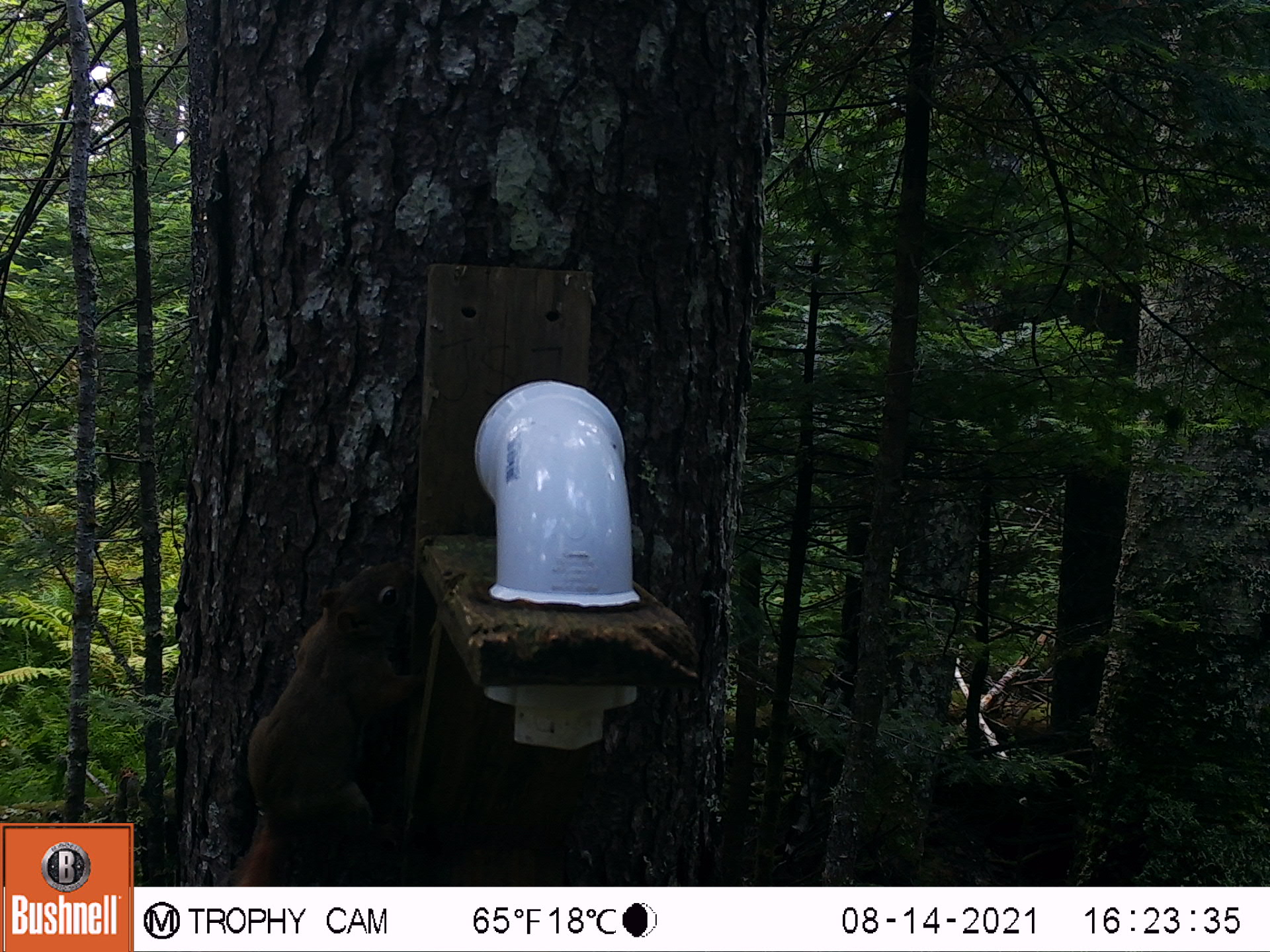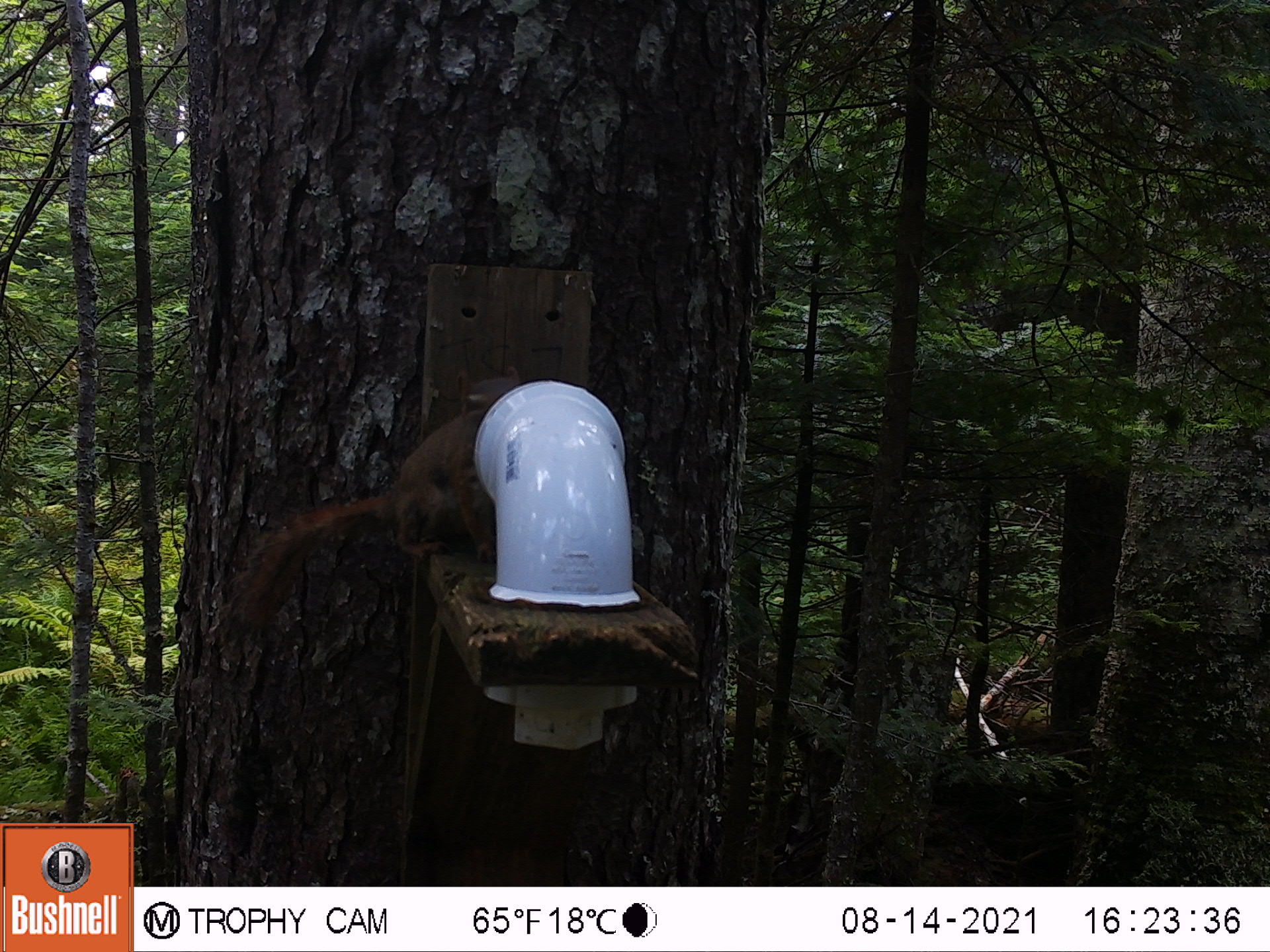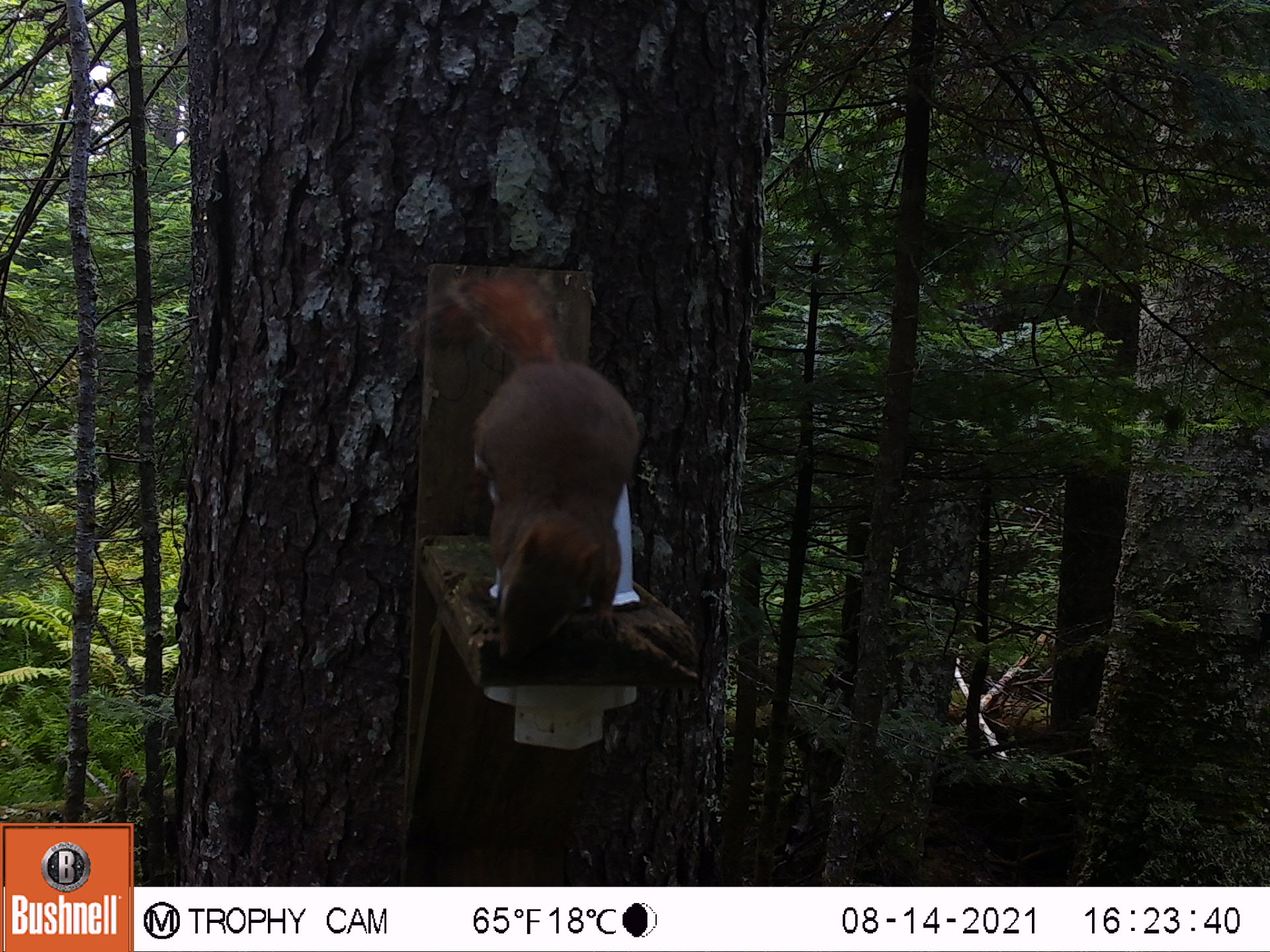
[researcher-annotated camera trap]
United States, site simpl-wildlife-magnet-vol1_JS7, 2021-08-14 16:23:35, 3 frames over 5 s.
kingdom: Animalia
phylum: Chordata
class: Mammalia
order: Rodentia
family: Sciuridae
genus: Tamiasciurus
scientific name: Tamiasciurus hudsonicus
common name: red squirrel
Red squirrel (Tamiasciurus hudsonicus).